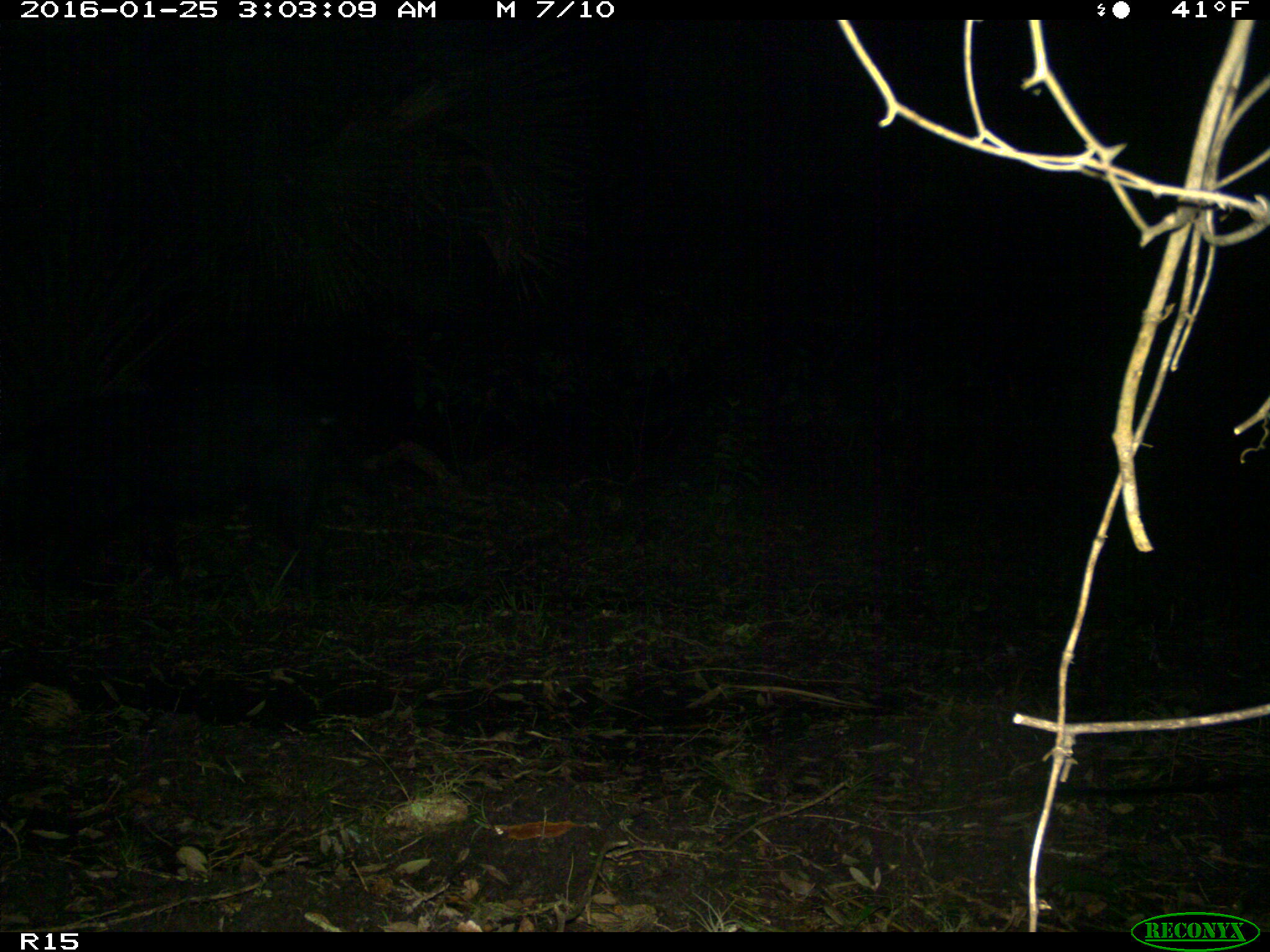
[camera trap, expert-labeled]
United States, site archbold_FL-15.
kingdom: Animalia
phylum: Chordata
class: Mammalia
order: Artiodactyla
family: Suidae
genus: Sus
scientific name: Sus scrofa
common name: wild boar